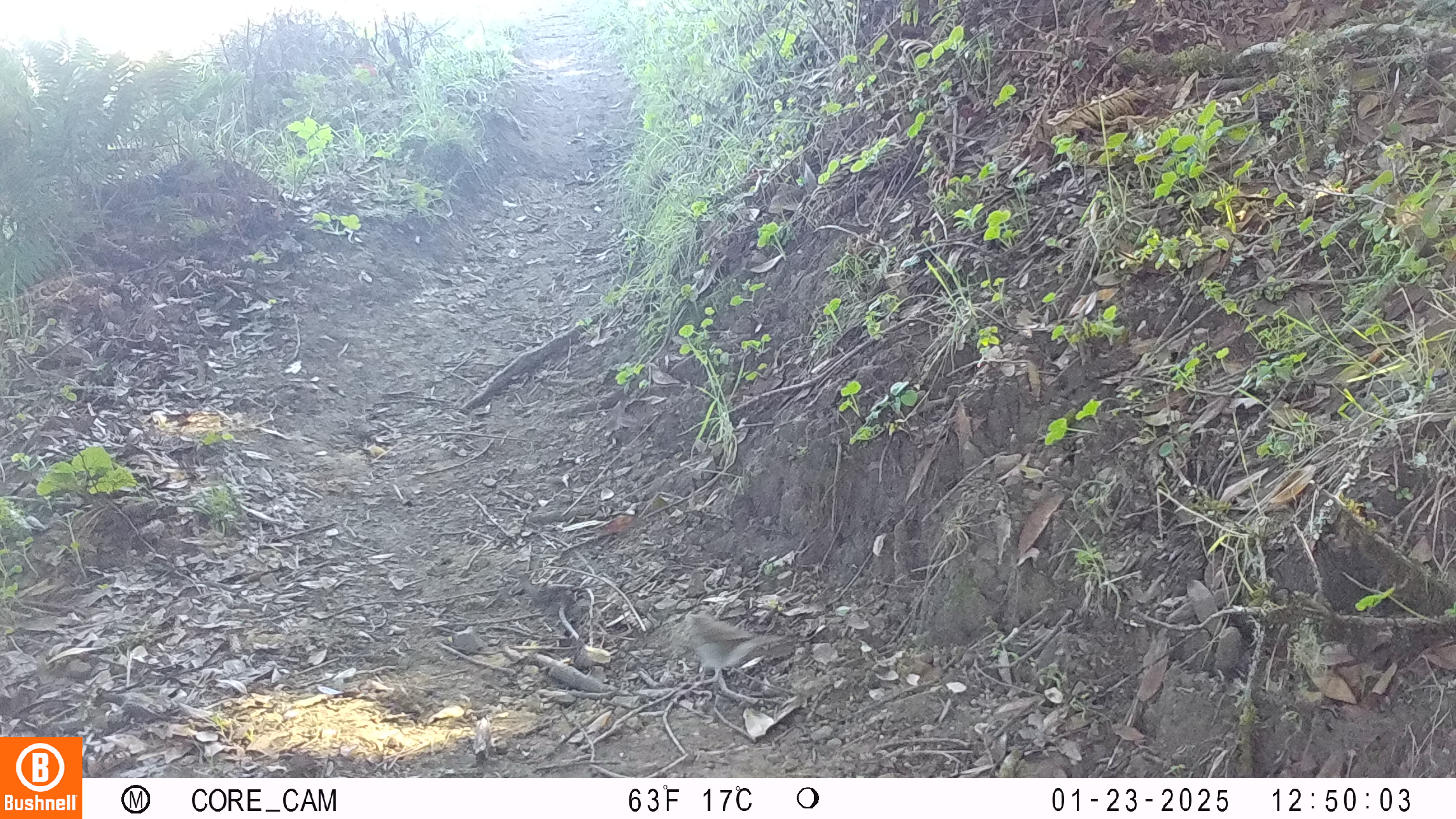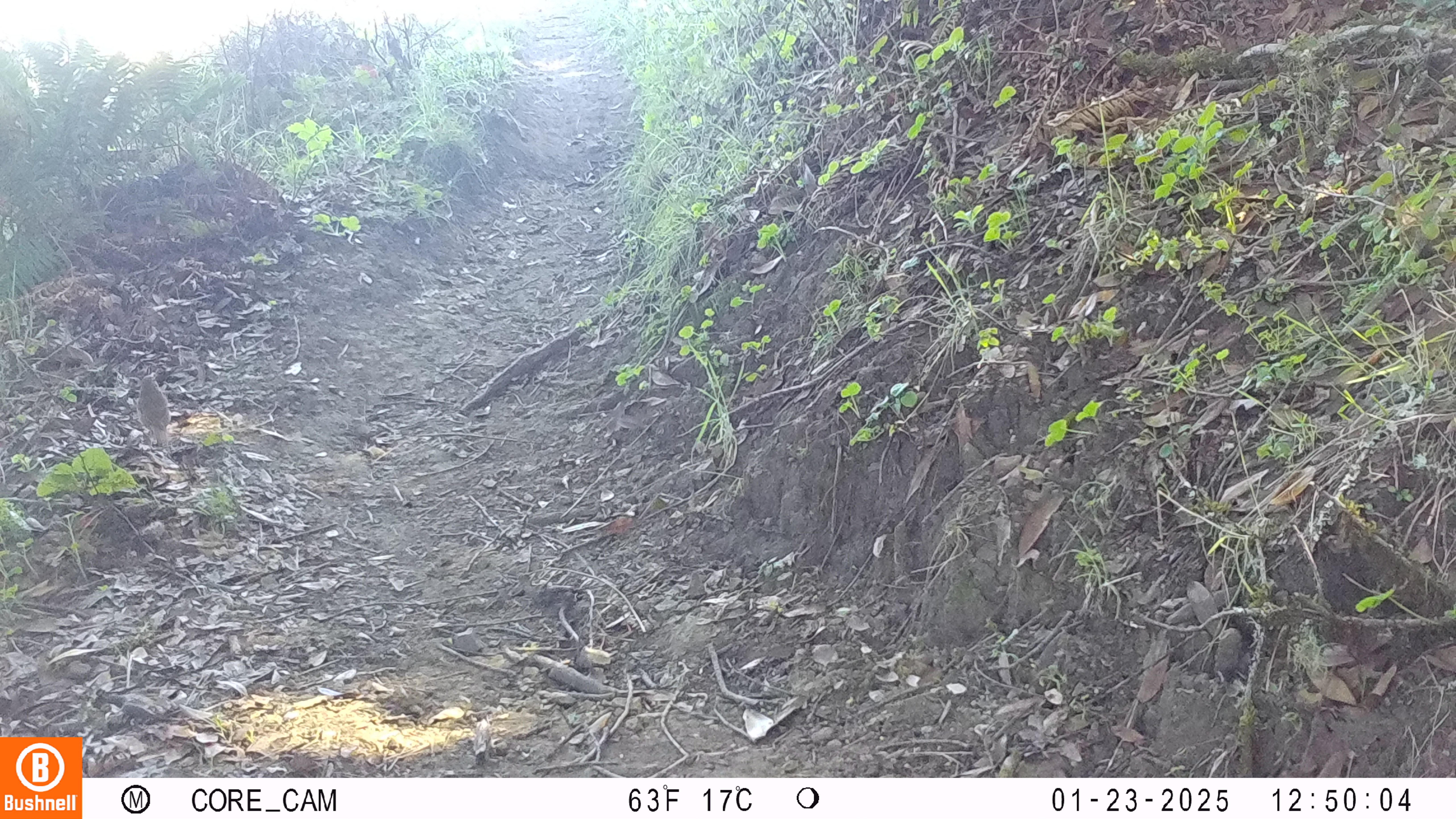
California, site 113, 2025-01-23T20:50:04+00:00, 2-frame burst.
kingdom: Animalia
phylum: Chordata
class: Aves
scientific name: Aves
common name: bird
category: unknown bird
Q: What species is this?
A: Unknown bird (bird) (Aves).